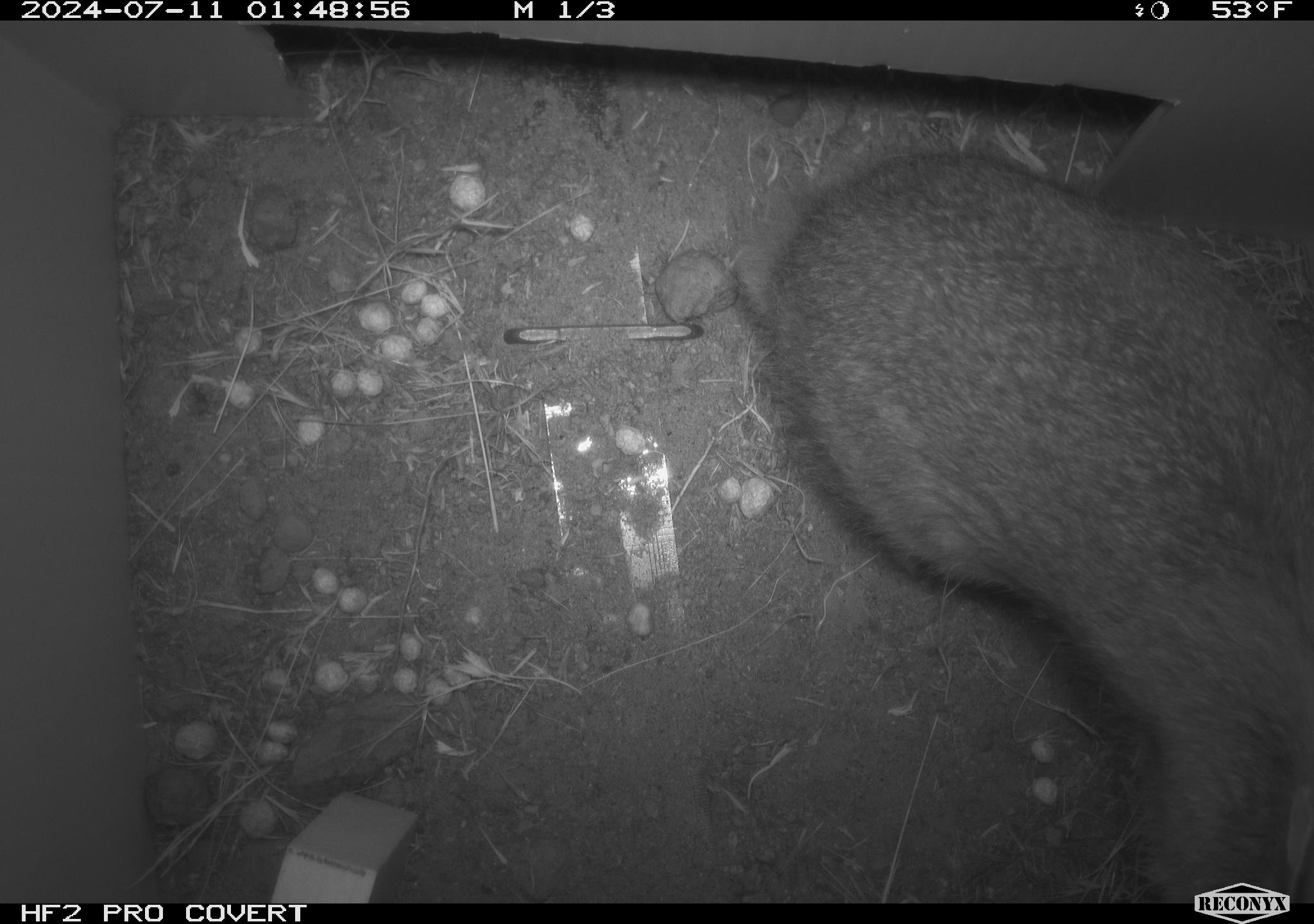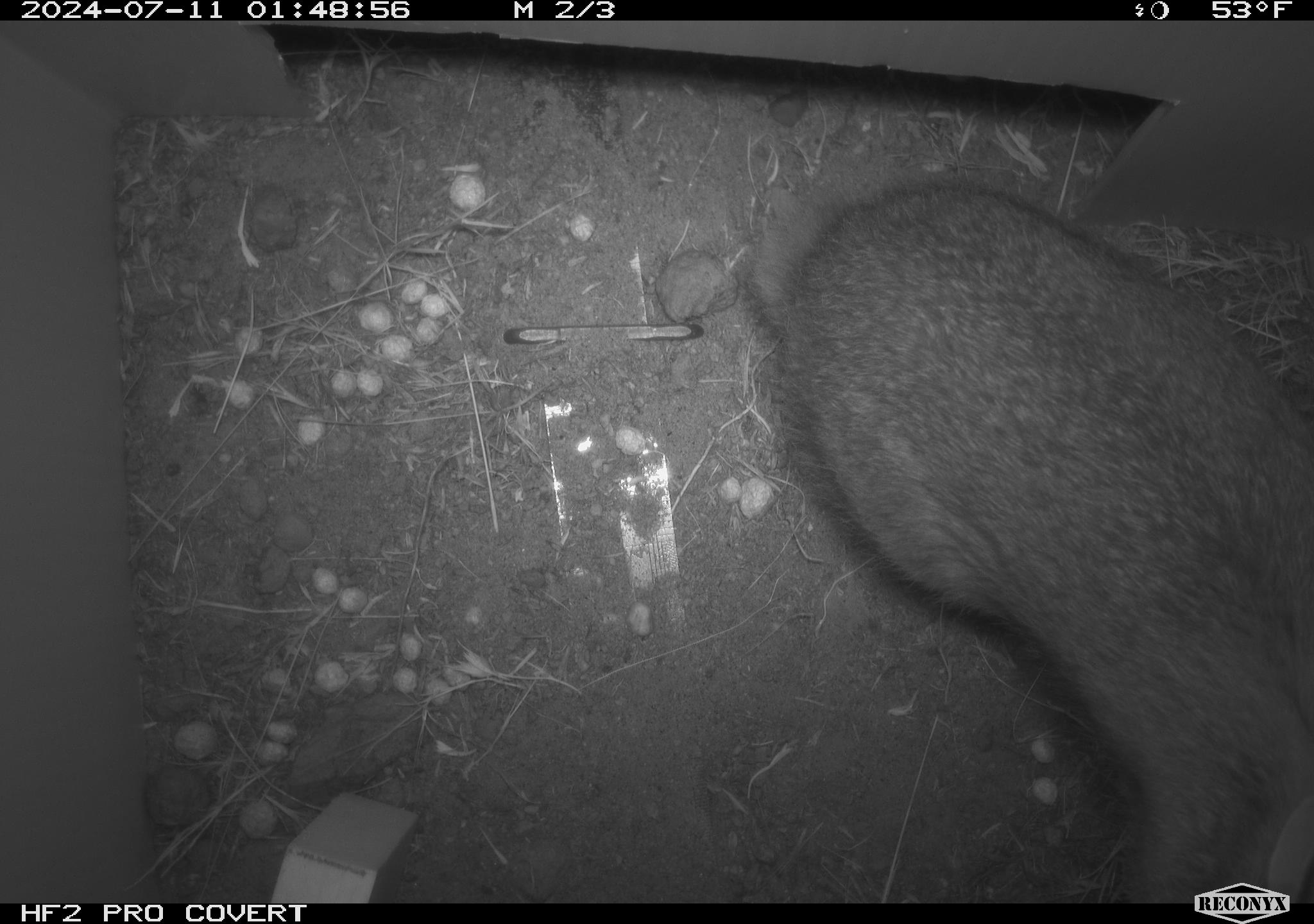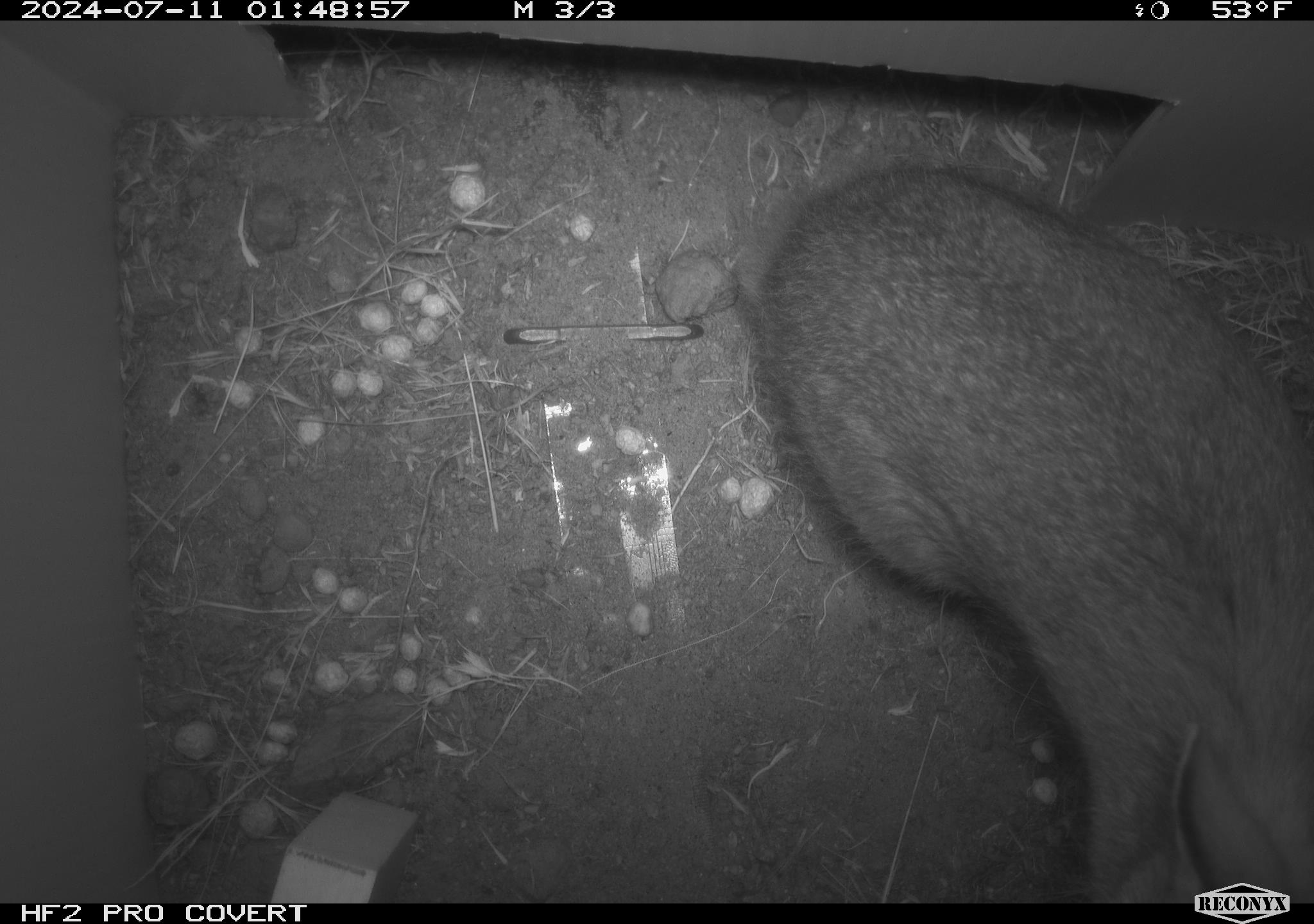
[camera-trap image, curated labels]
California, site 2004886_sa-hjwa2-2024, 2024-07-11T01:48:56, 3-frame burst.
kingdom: Animalia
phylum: Chordata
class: Mammalia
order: Lagomorpha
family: Leporidae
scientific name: Leporidae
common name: rabbit or hare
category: rabbit and hare family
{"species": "rabbit and hare family (rabbit or hare) (Leporidae)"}